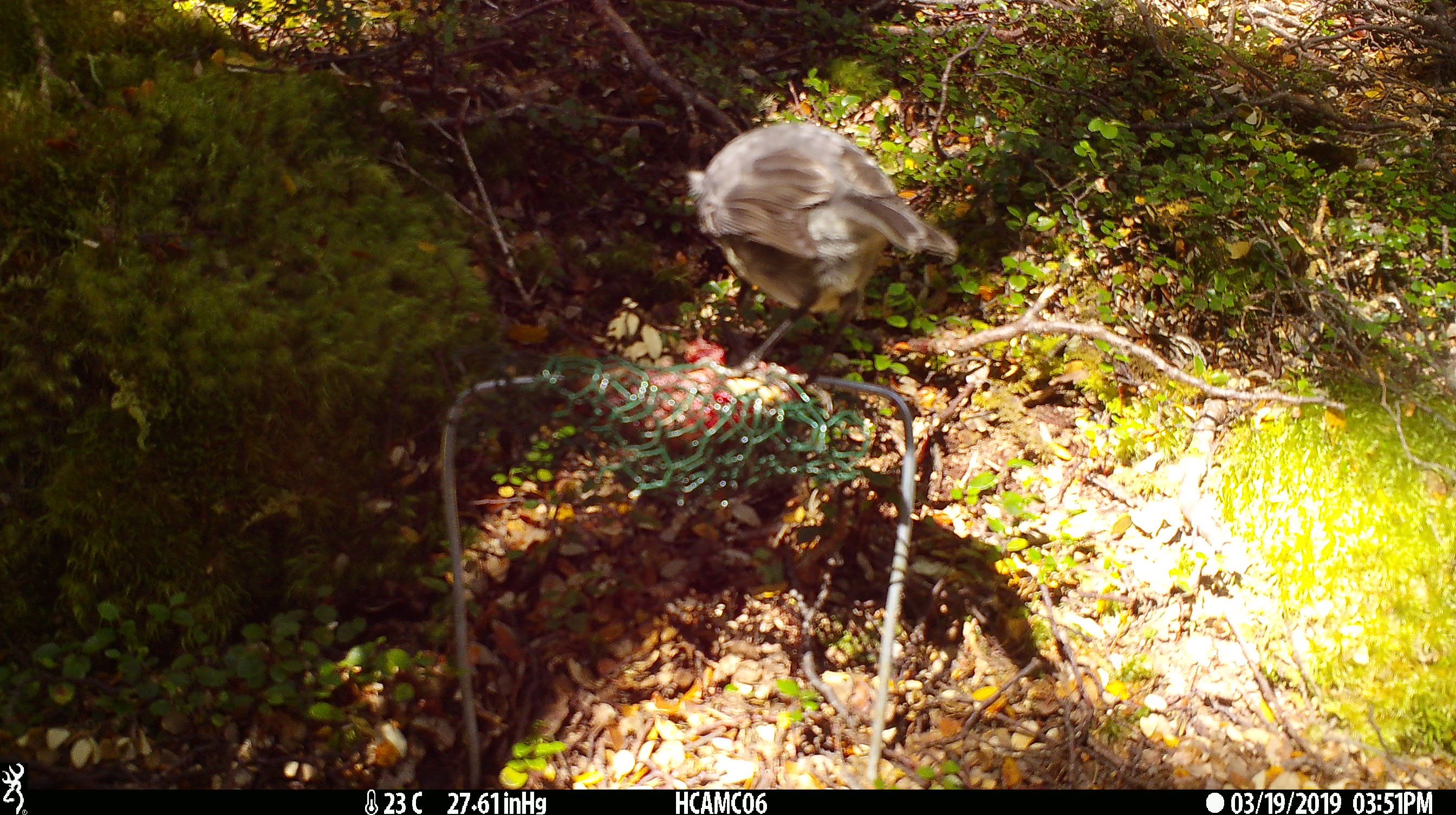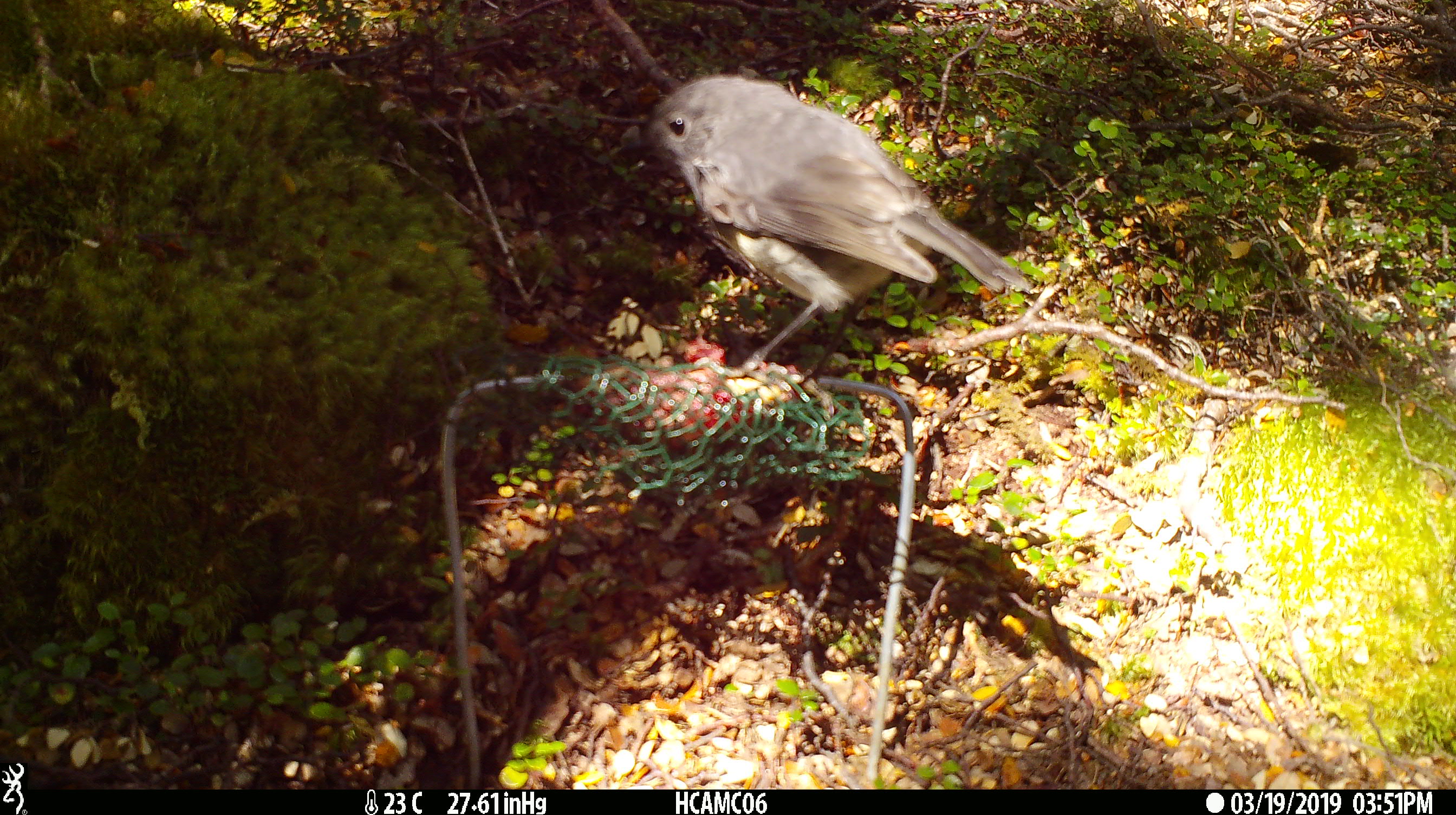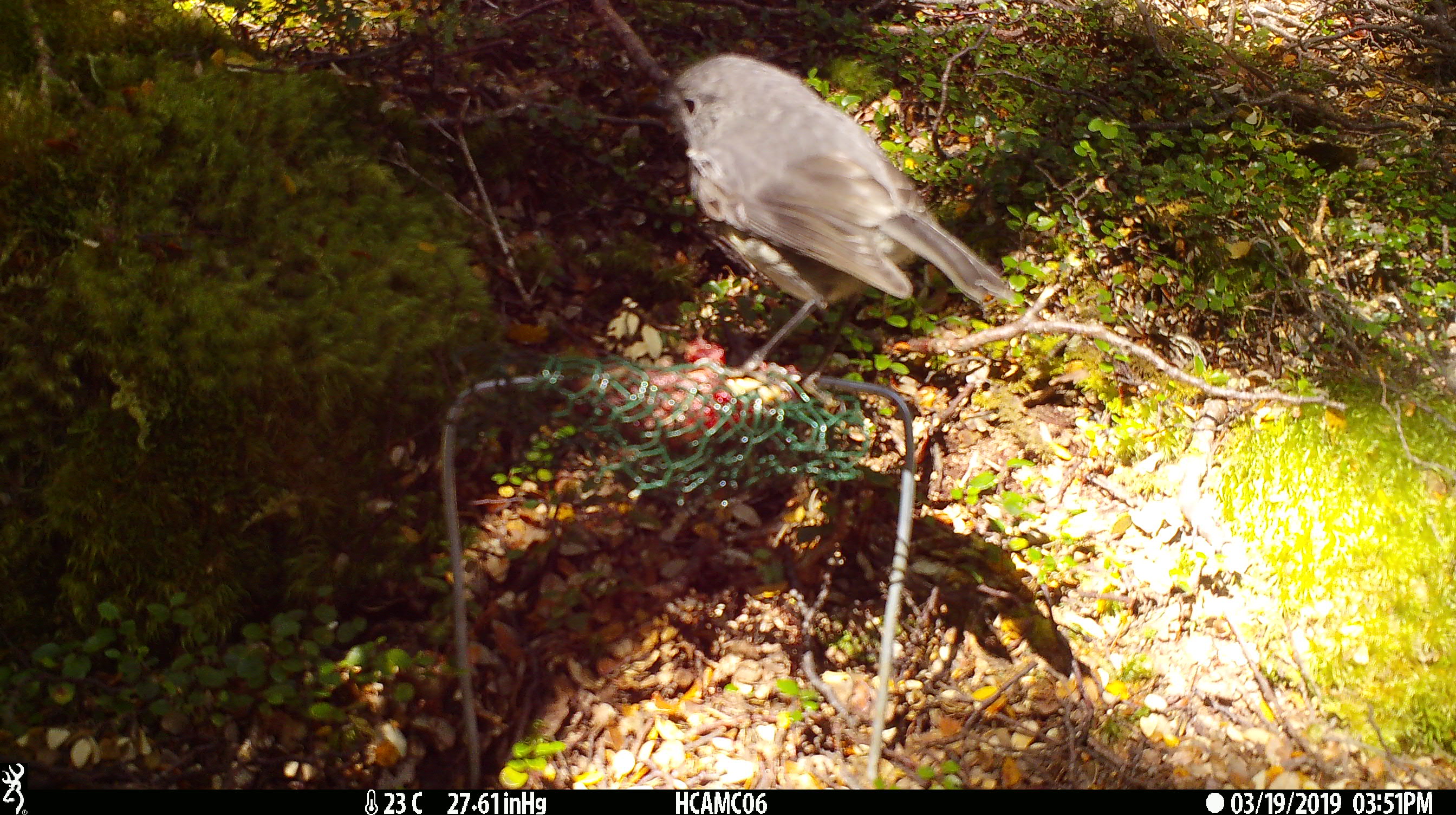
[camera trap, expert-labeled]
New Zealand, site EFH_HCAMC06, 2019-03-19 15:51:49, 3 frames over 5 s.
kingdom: Animalia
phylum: Chordata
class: Aves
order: Passeriformes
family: Petroicidae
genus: Petroica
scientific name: Petroica australis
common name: new zealand robin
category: robin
Robin (new zealand robin) (Petroica australis).